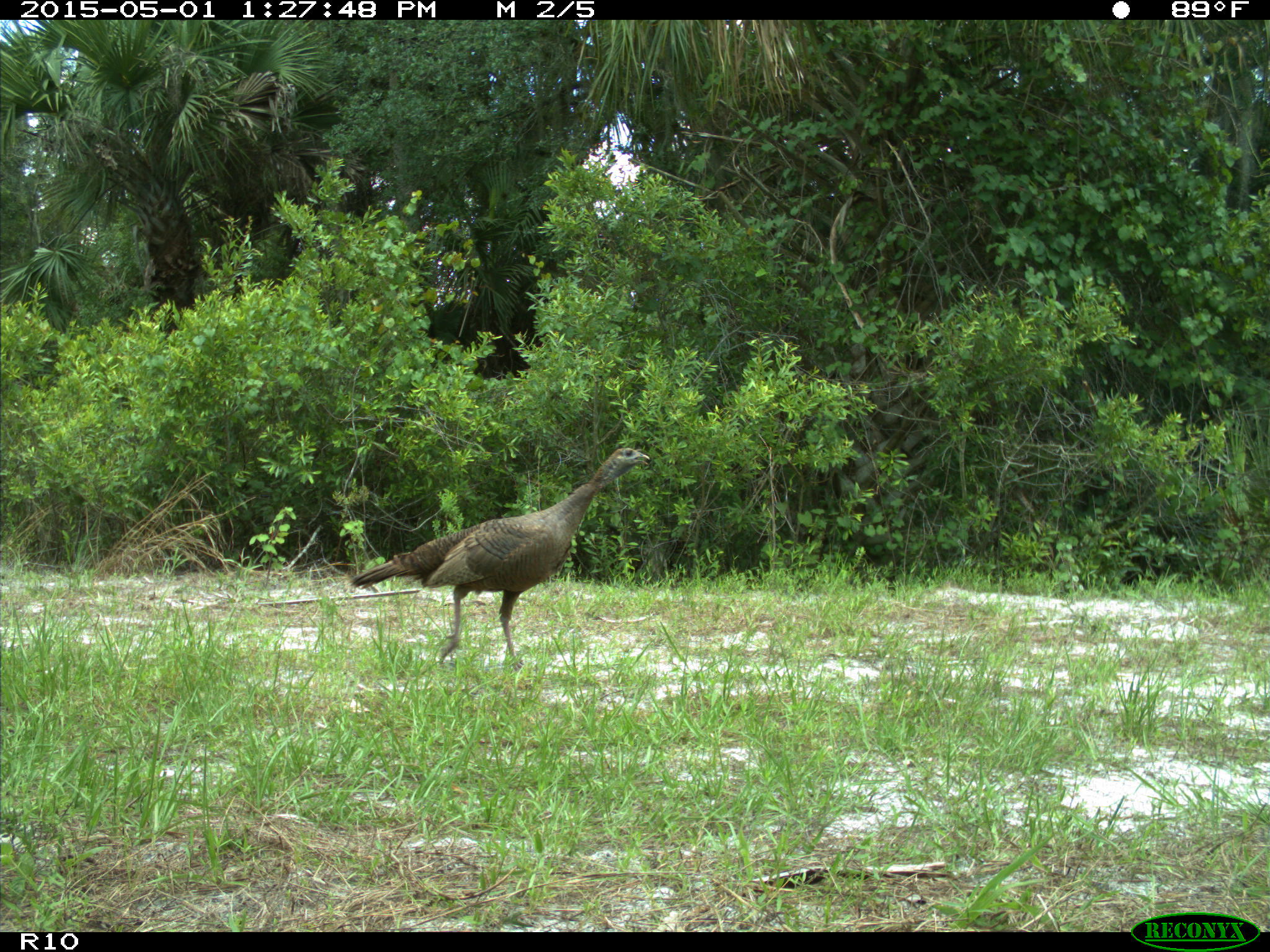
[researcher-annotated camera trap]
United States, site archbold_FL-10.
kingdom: Animalia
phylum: Chordata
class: Aves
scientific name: Aves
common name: birds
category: unidentified bird